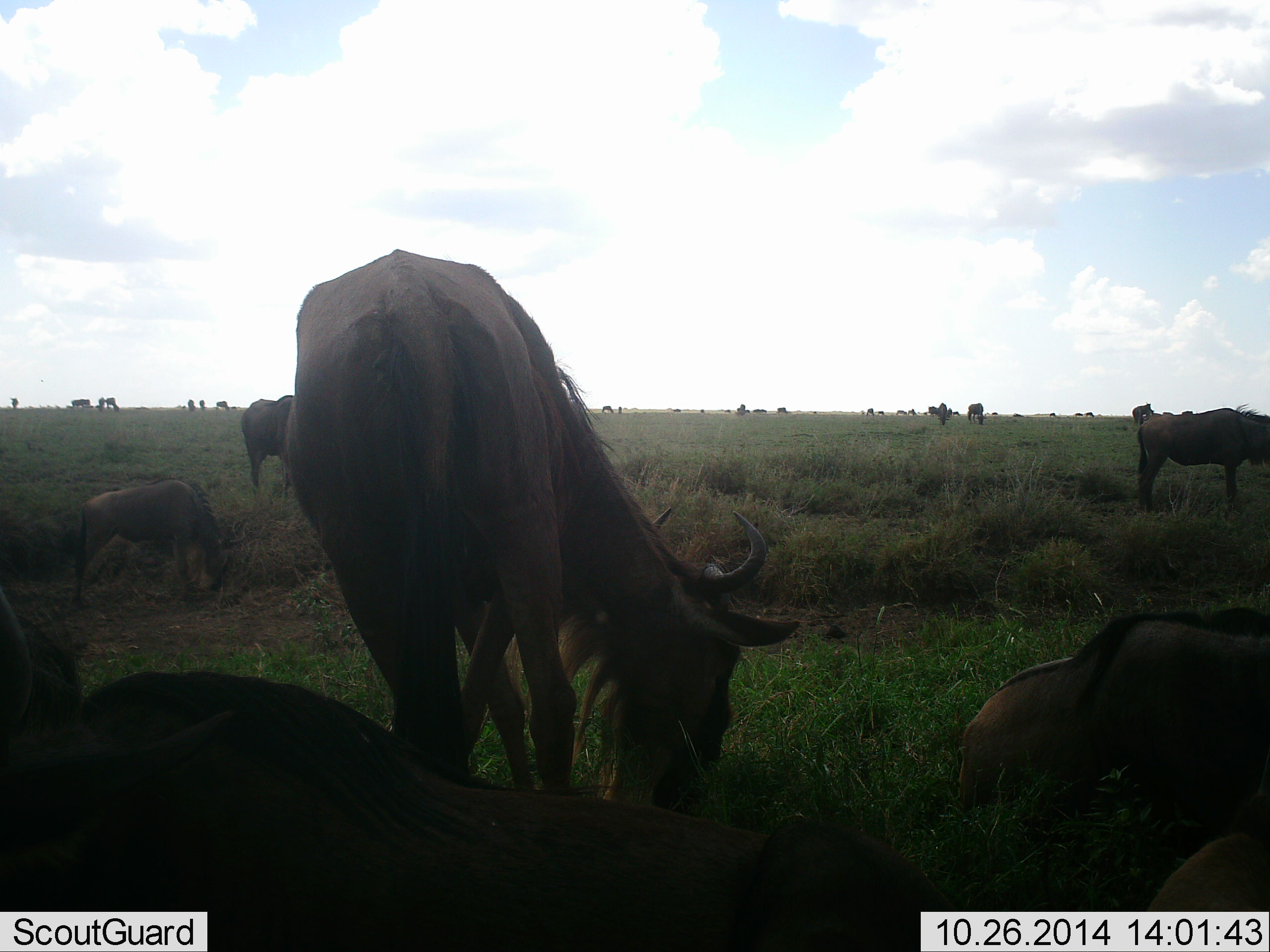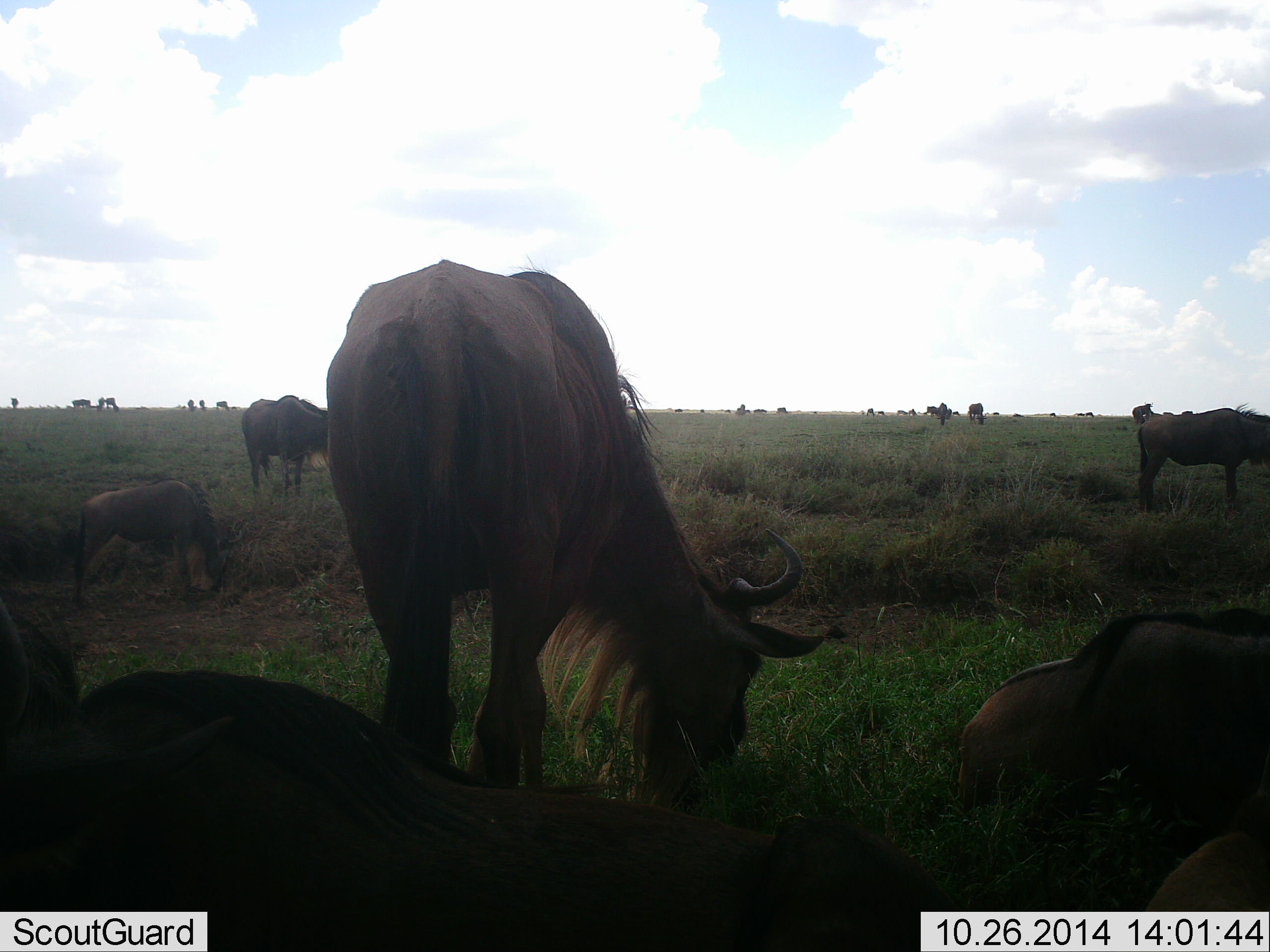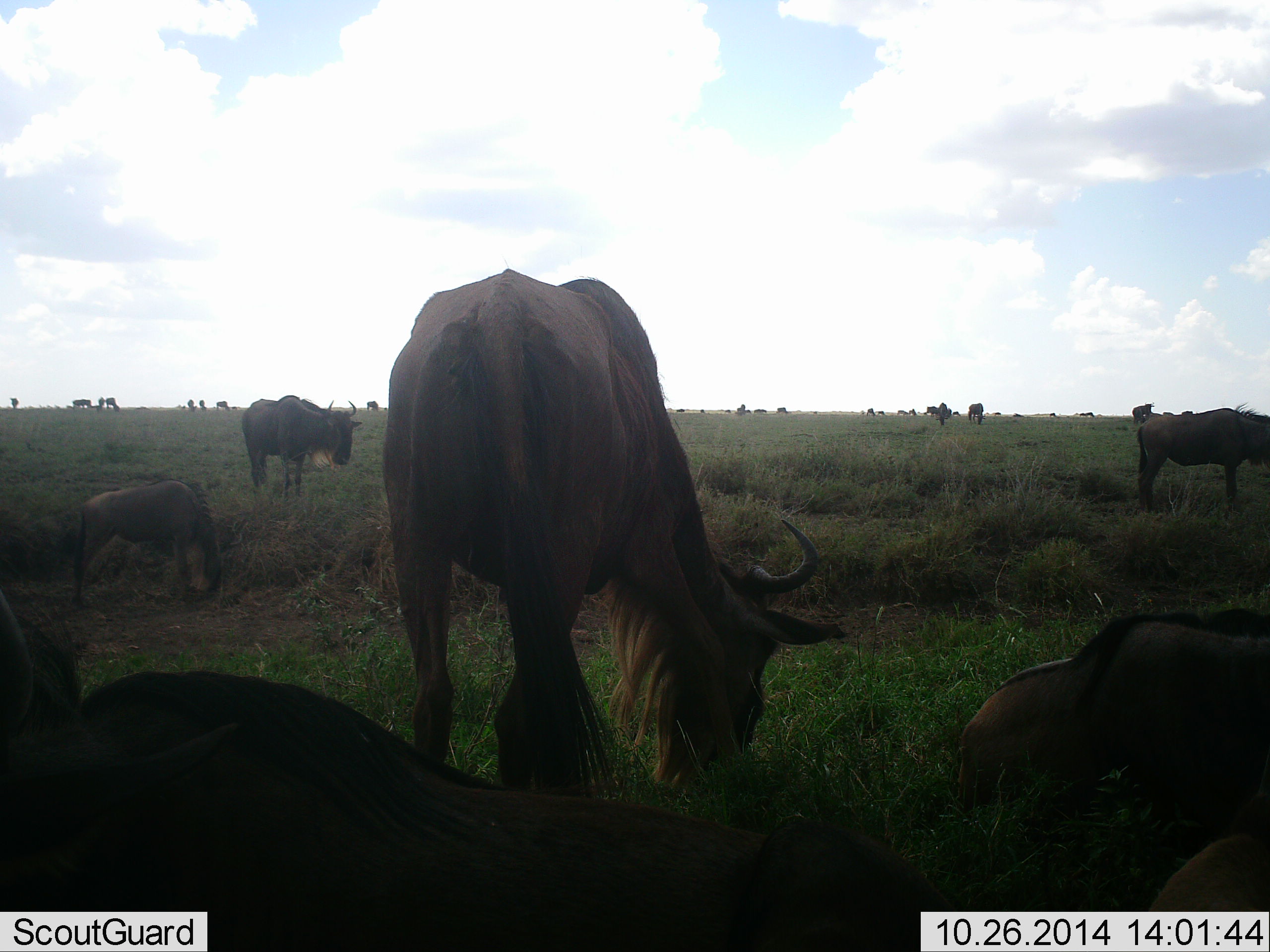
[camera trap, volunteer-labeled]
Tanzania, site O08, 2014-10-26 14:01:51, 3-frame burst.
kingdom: Animalia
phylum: Chordata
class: Mammalia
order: Artiodactyla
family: Bovidae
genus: Connochaetes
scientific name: Connochaetes taurinus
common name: blue wildebeest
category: wildebeest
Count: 11-50.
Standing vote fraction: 70%.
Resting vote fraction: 70%.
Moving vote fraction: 30%.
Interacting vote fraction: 10%.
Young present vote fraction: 20%.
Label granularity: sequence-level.